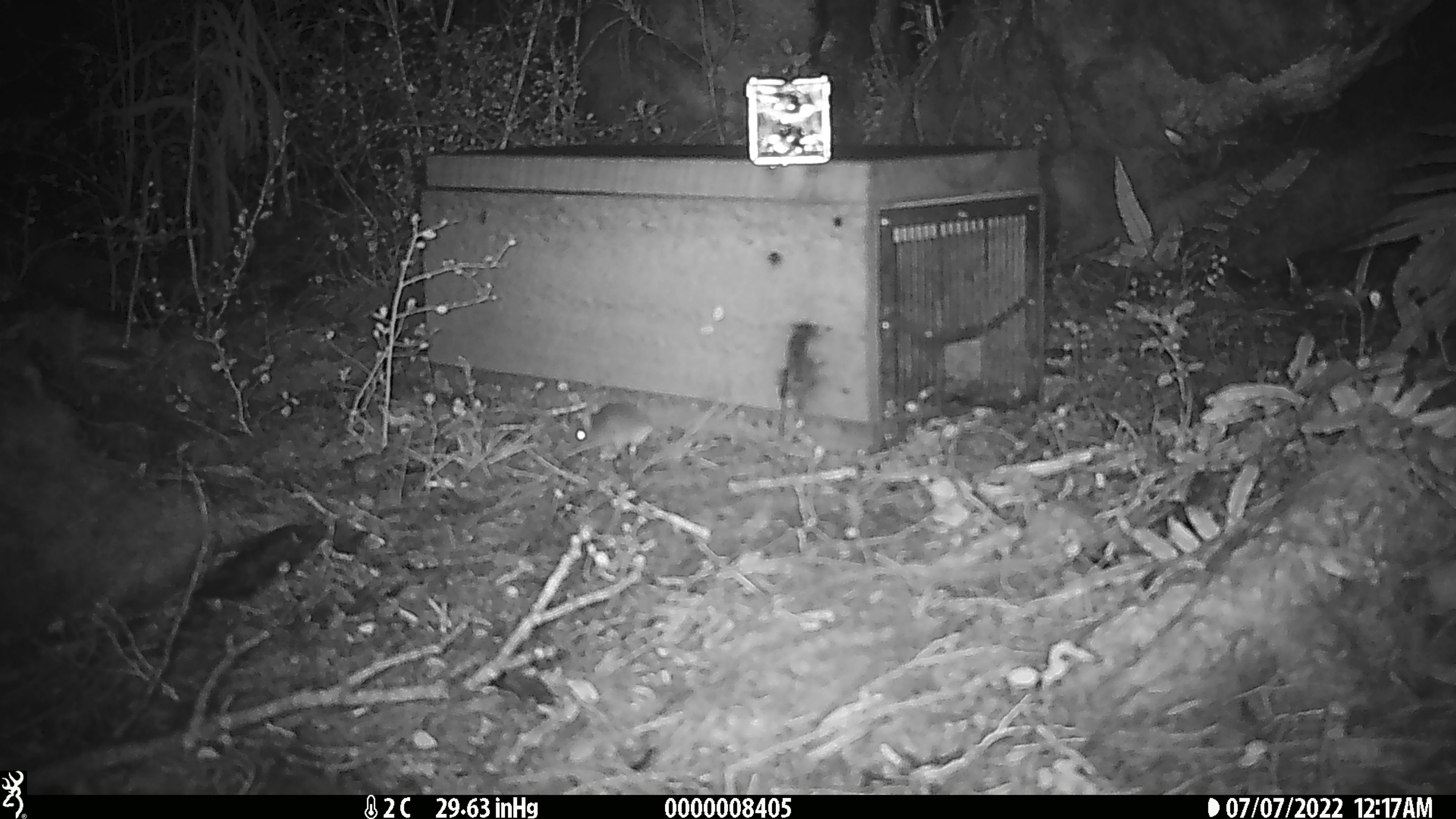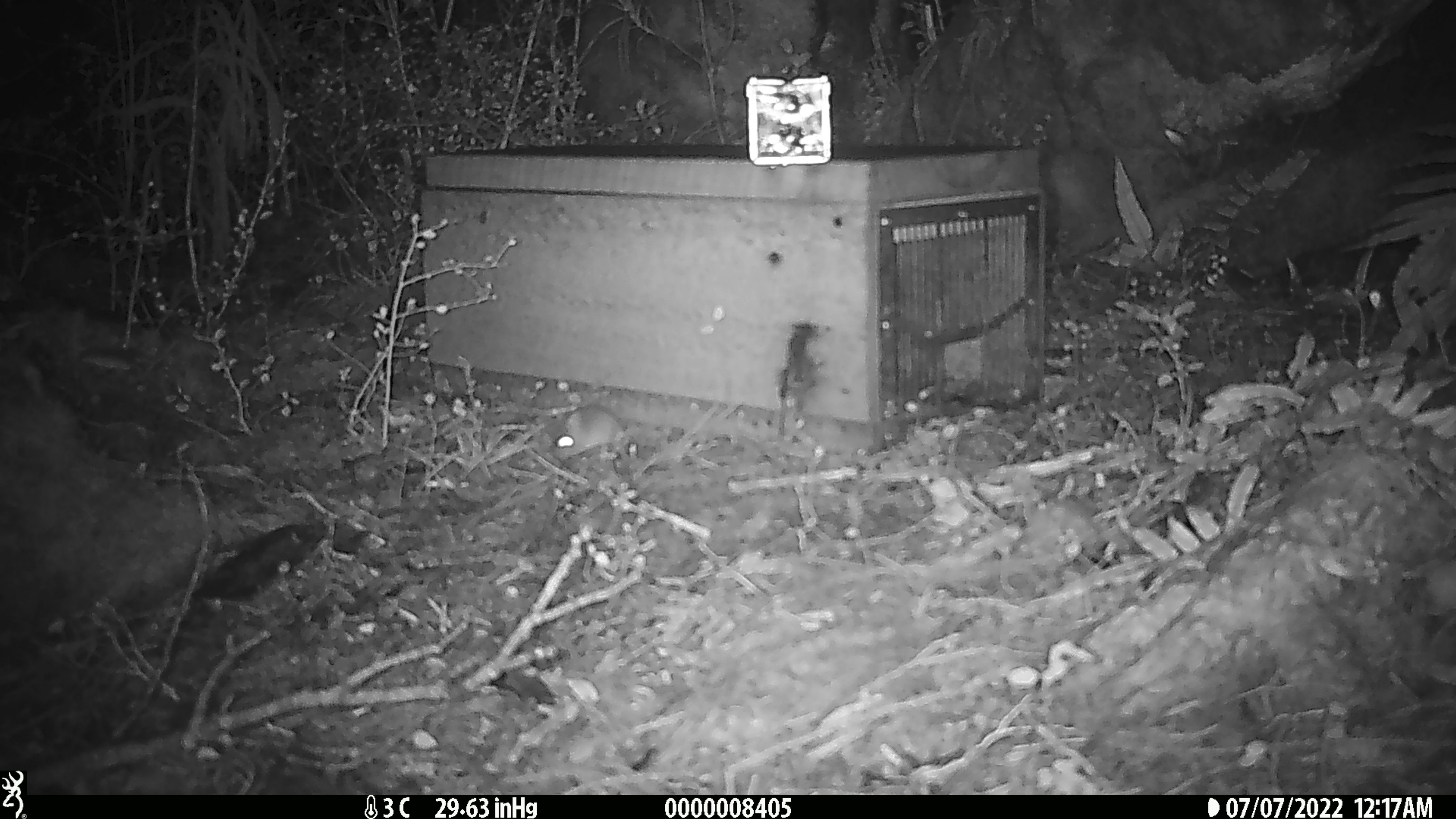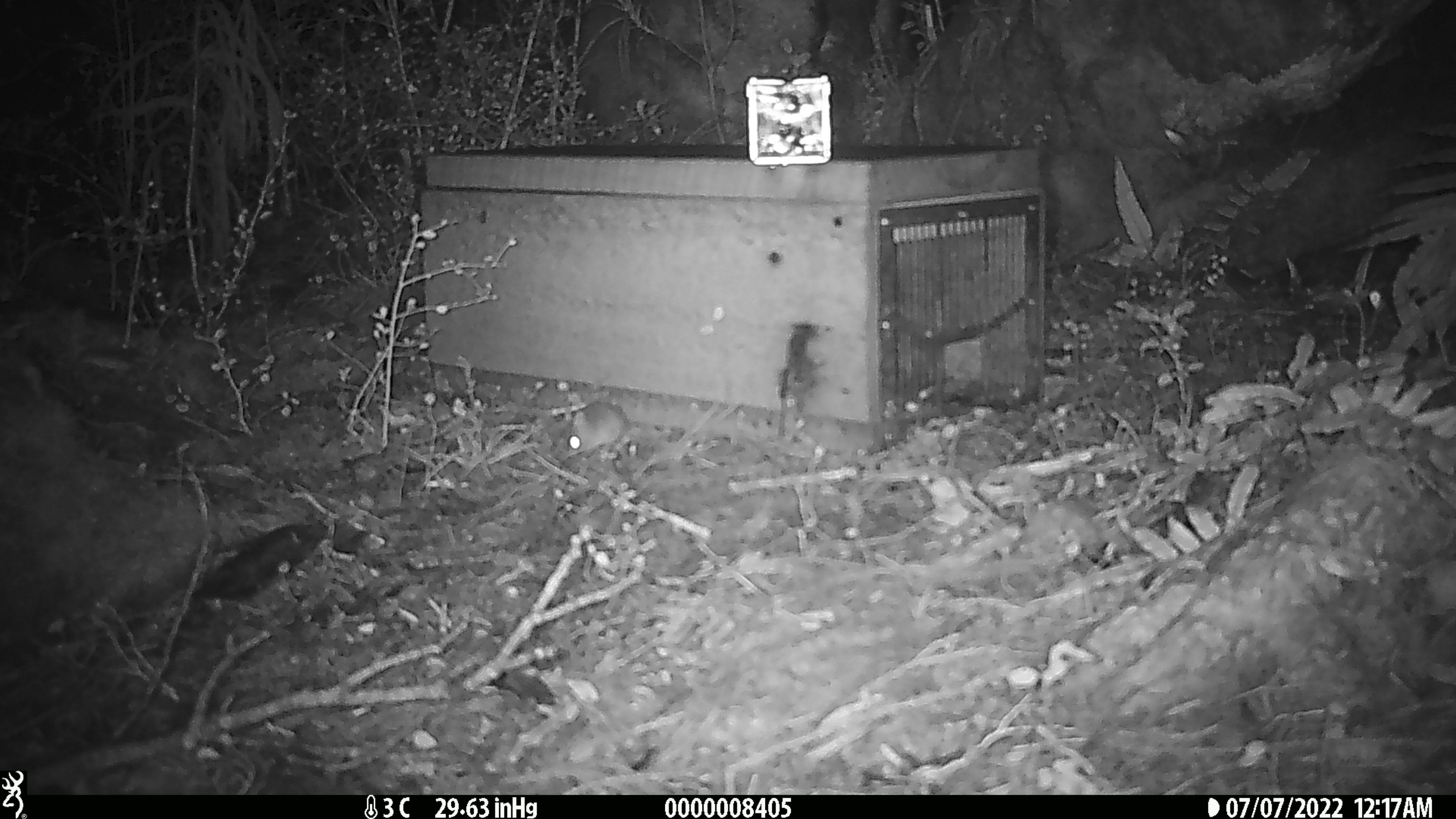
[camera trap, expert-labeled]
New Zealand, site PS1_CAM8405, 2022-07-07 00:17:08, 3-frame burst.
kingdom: Animalia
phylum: Chordata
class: Mammalia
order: Rodentia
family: Muridae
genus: Mus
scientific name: Mus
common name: mouse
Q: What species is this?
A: Mouse (Mus).